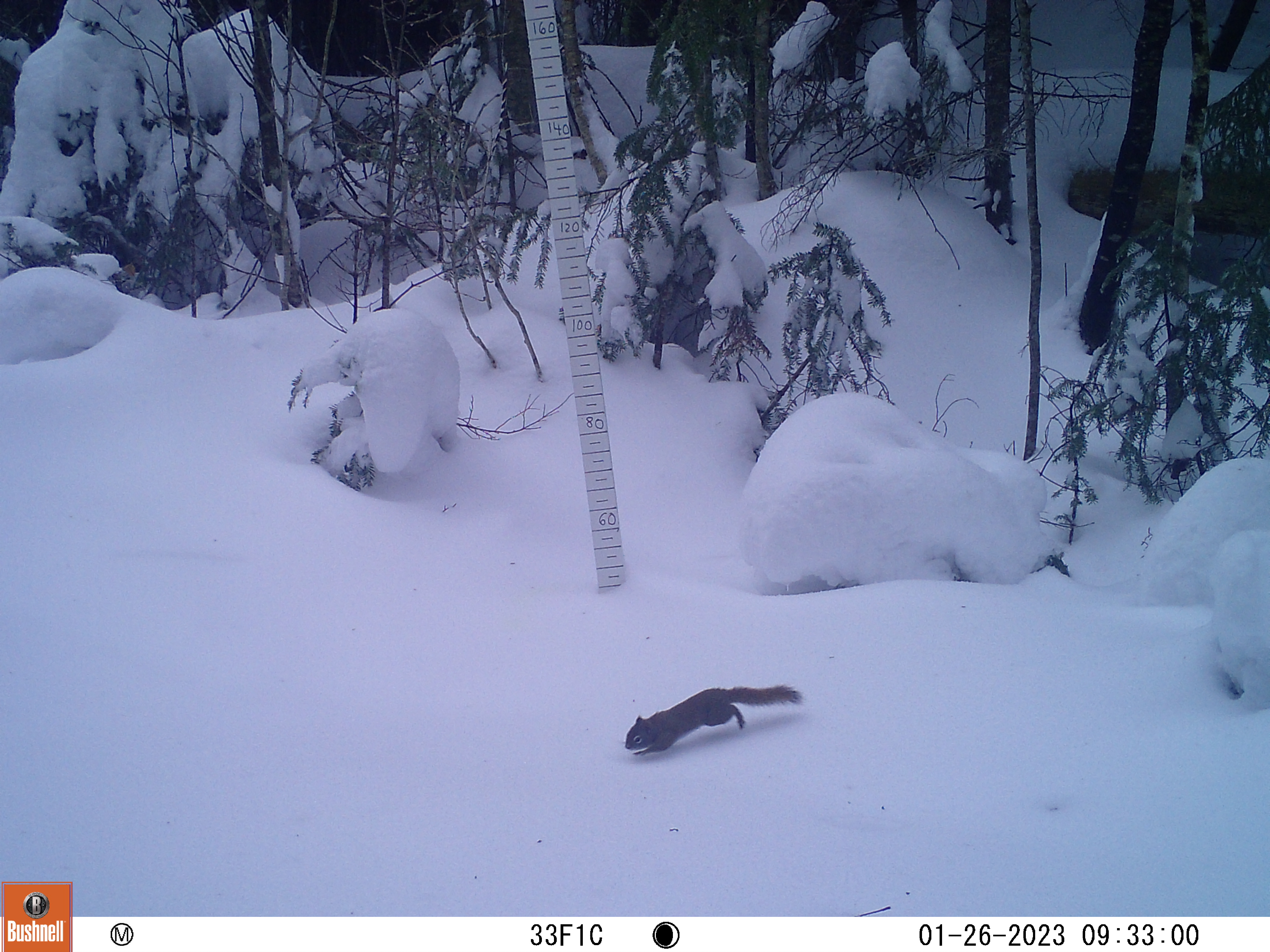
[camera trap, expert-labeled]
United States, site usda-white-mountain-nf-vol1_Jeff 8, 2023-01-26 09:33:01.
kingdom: Animalia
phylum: Chordata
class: Mammalia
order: Rodentia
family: Sciuridae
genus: Tamiasciurus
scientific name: Tamiasciurus hudsonicus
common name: red squirrel